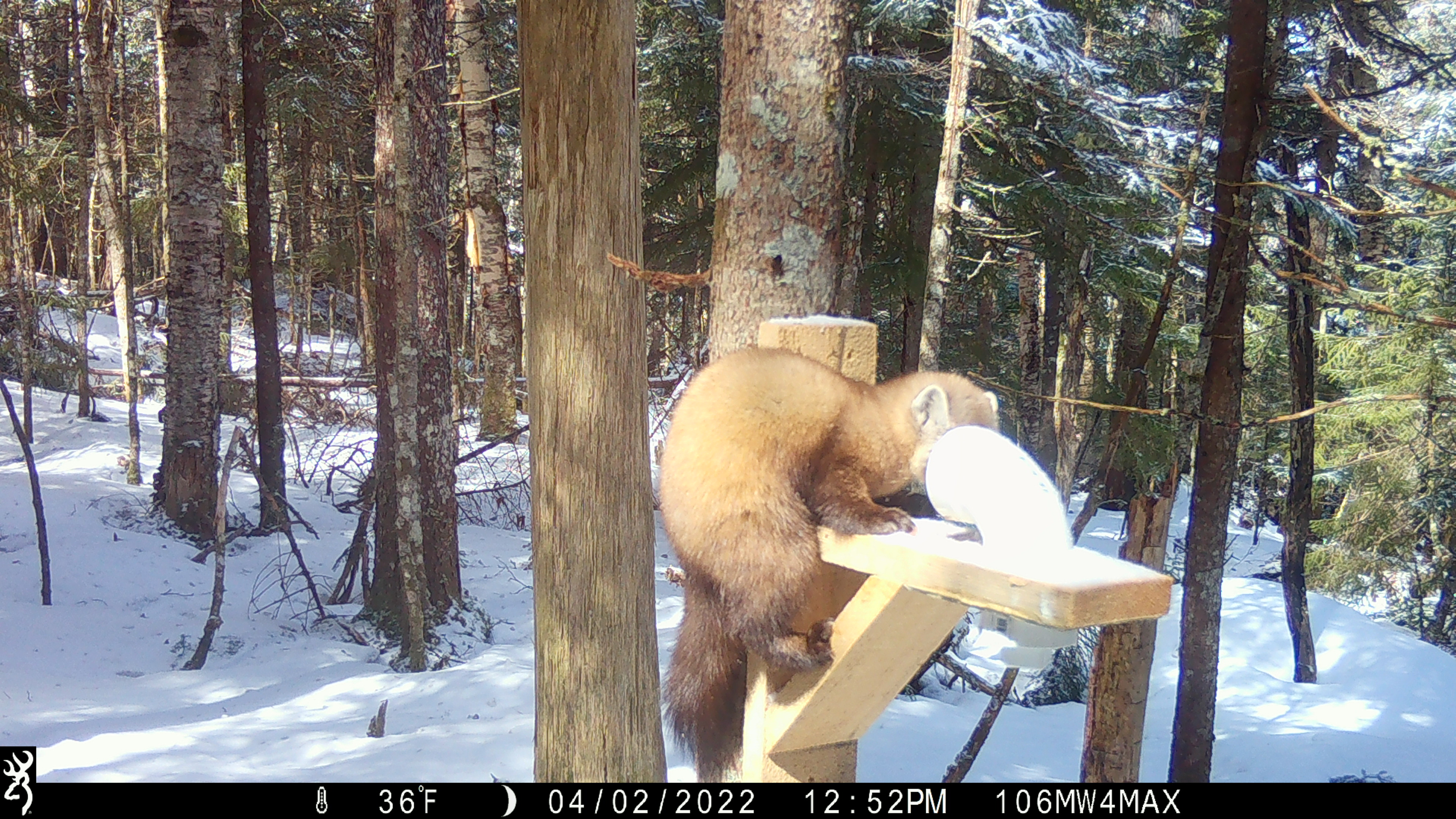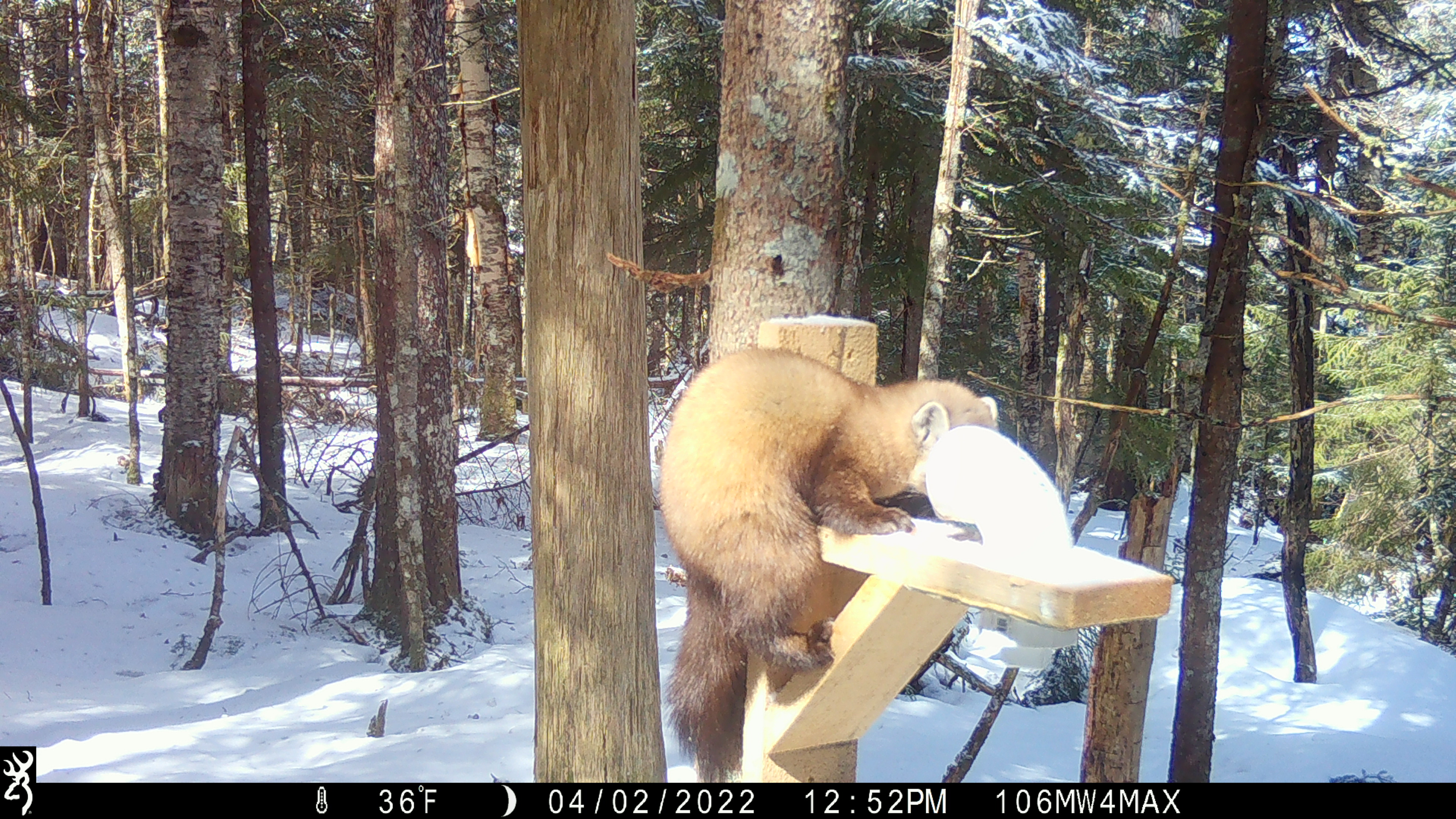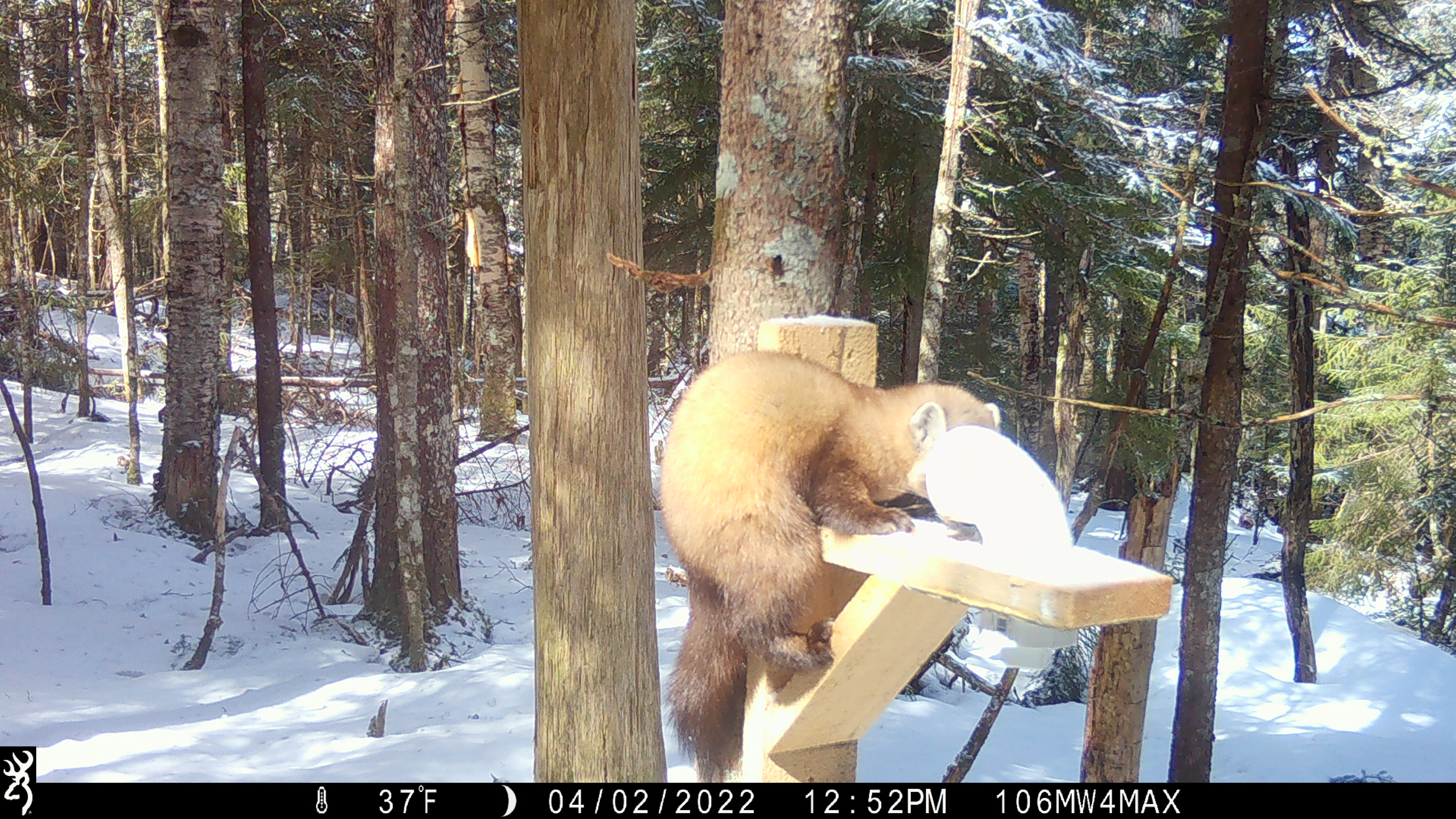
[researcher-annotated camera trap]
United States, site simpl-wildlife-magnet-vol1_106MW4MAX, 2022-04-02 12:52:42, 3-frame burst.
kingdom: Animalia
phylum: Chordata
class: Mammalia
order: Carnivora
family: Mustelidae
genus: Martes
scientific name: Martes americana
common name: american marten